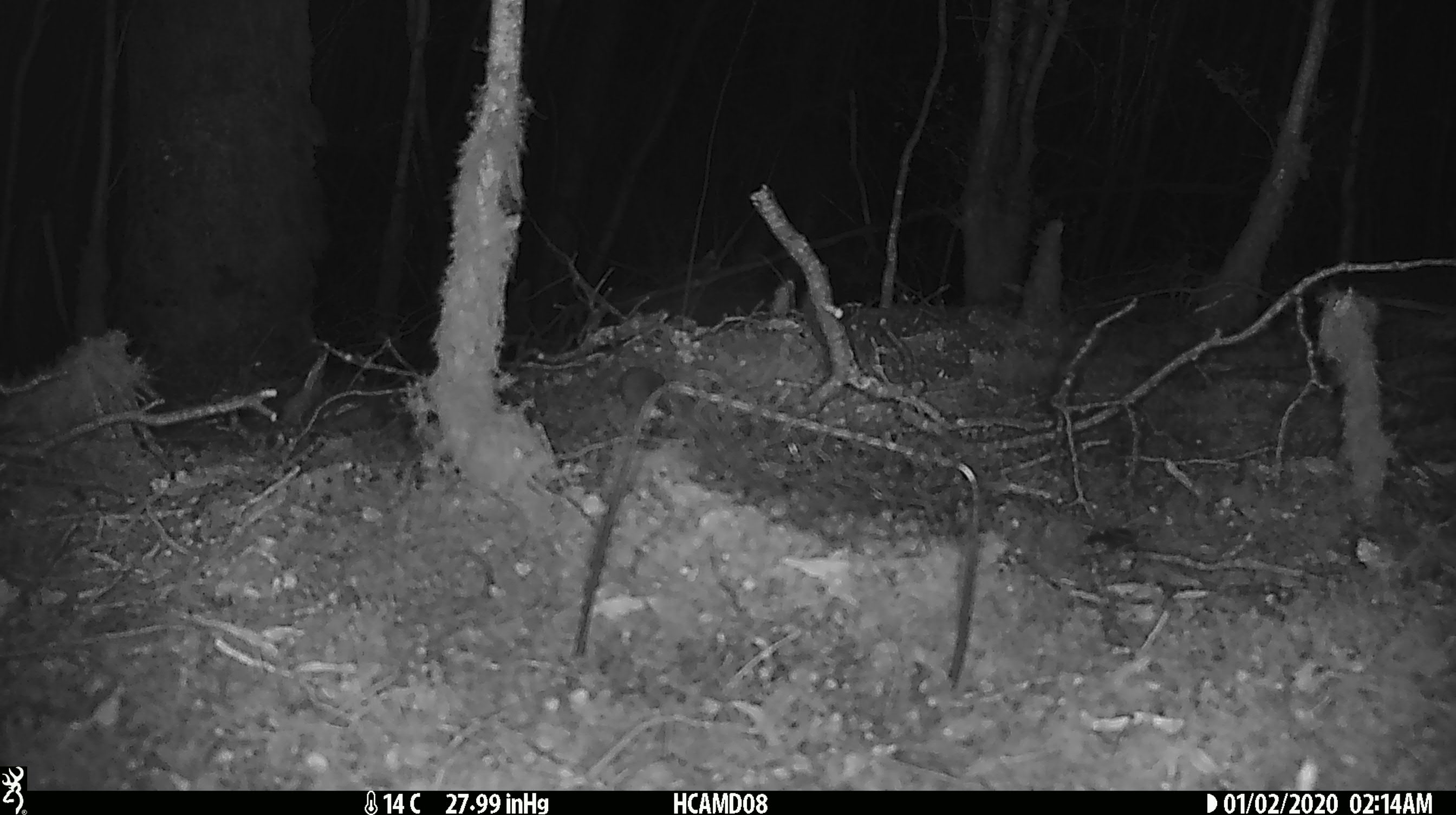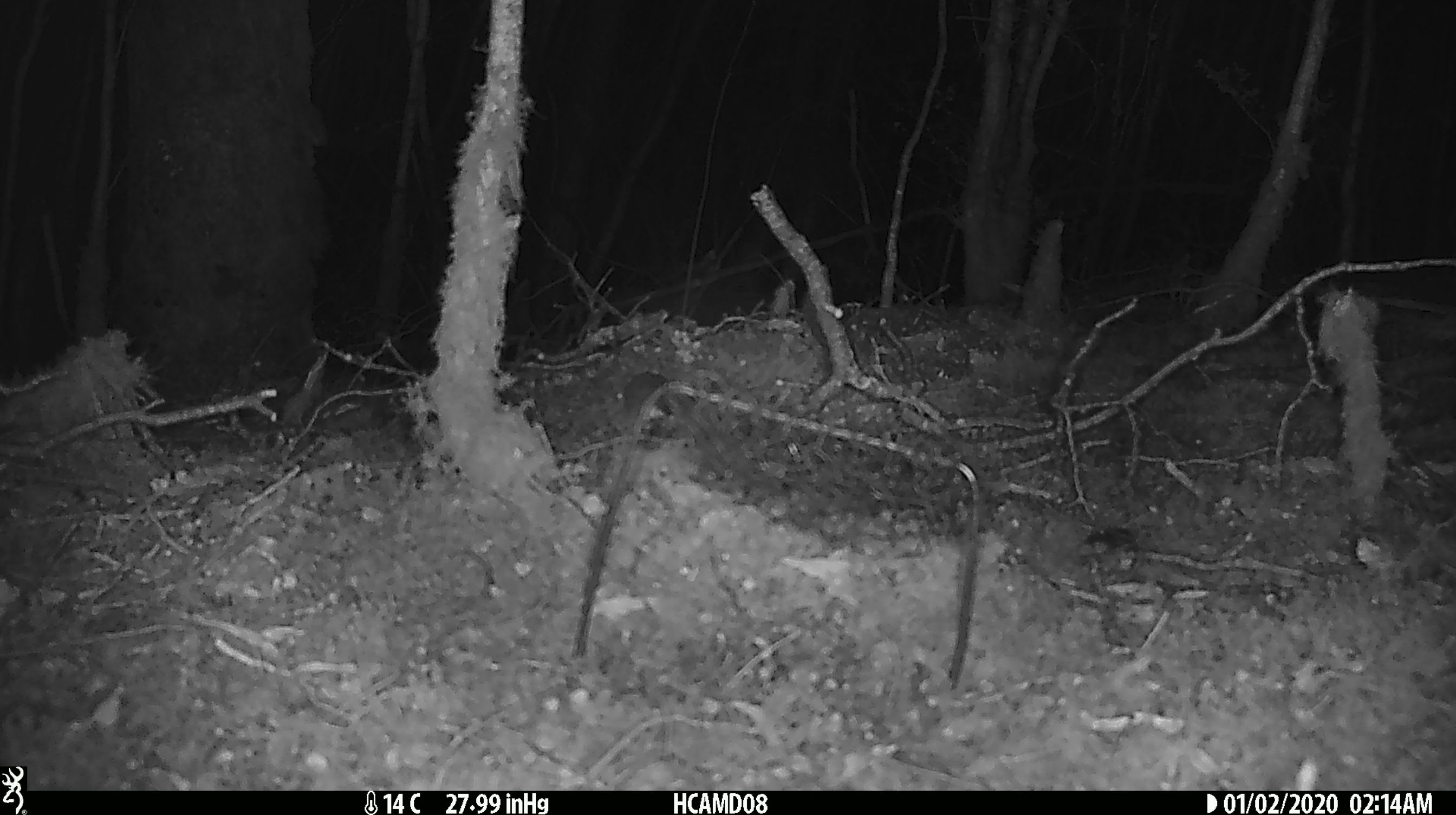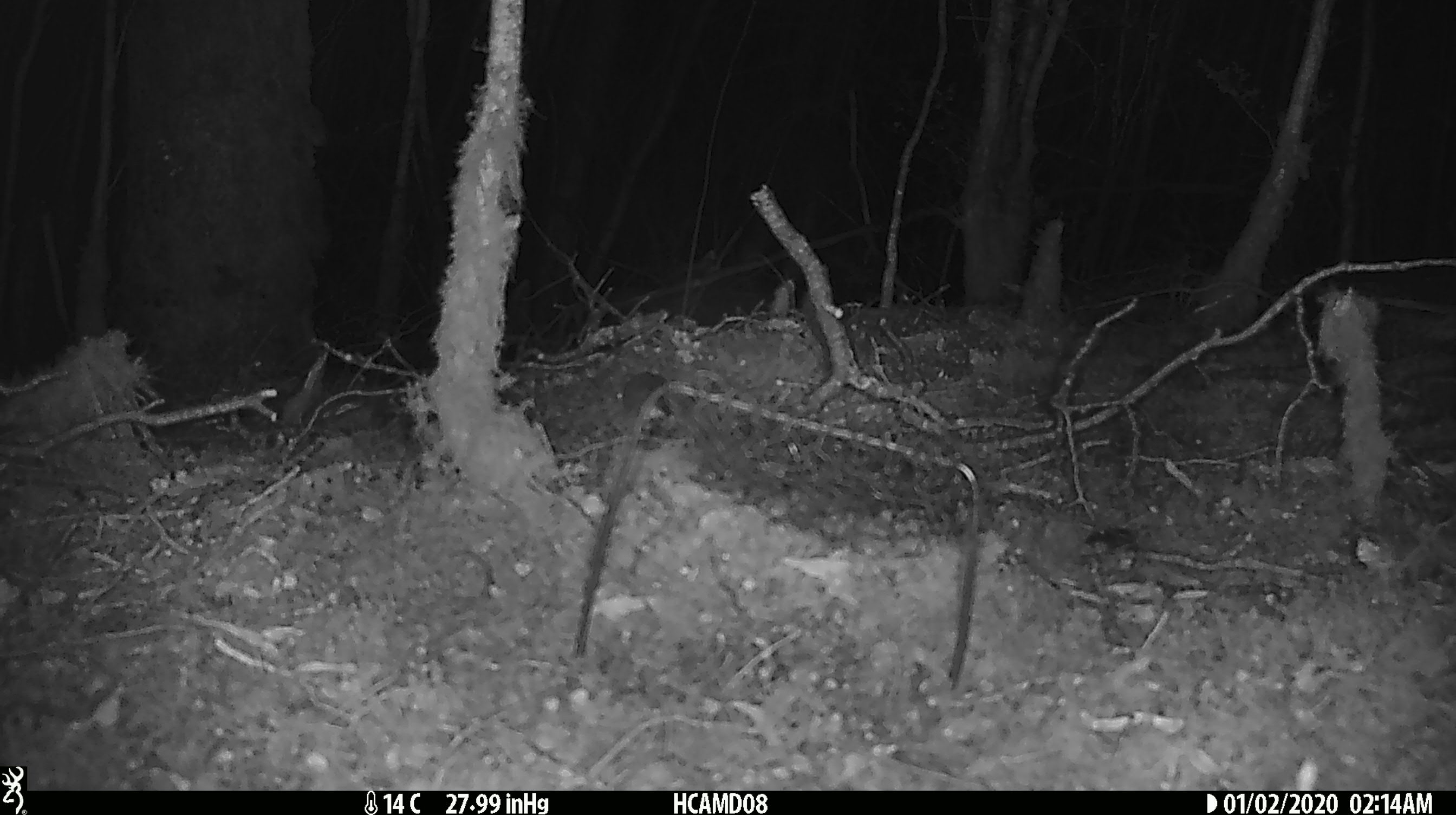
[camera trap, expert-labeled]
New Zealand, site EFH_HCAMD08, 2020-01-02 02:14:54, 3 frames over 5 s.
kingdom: Animalia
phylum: Chordata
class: Mammalia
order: Rodentia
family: Muridae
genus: Mus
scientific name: Mus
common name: mouse